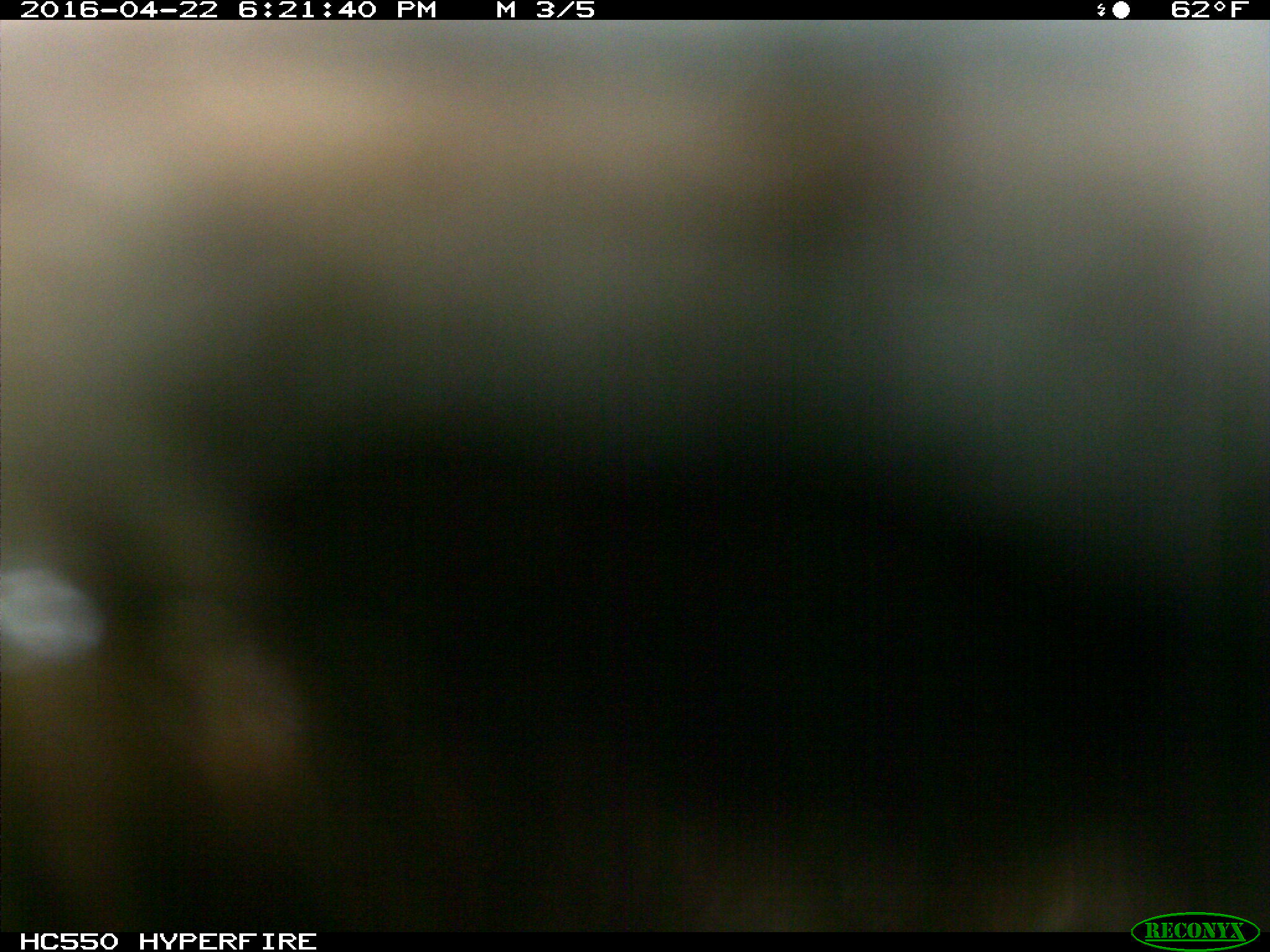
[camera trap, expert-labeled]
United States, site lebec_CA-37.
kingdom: Animalia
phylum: Chordata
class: Mammalia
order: Artiodactyla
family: Bovidae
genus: Bos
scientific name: Bos taurus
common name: domestic cow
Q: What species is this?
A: Bos taurus (domestic cow).